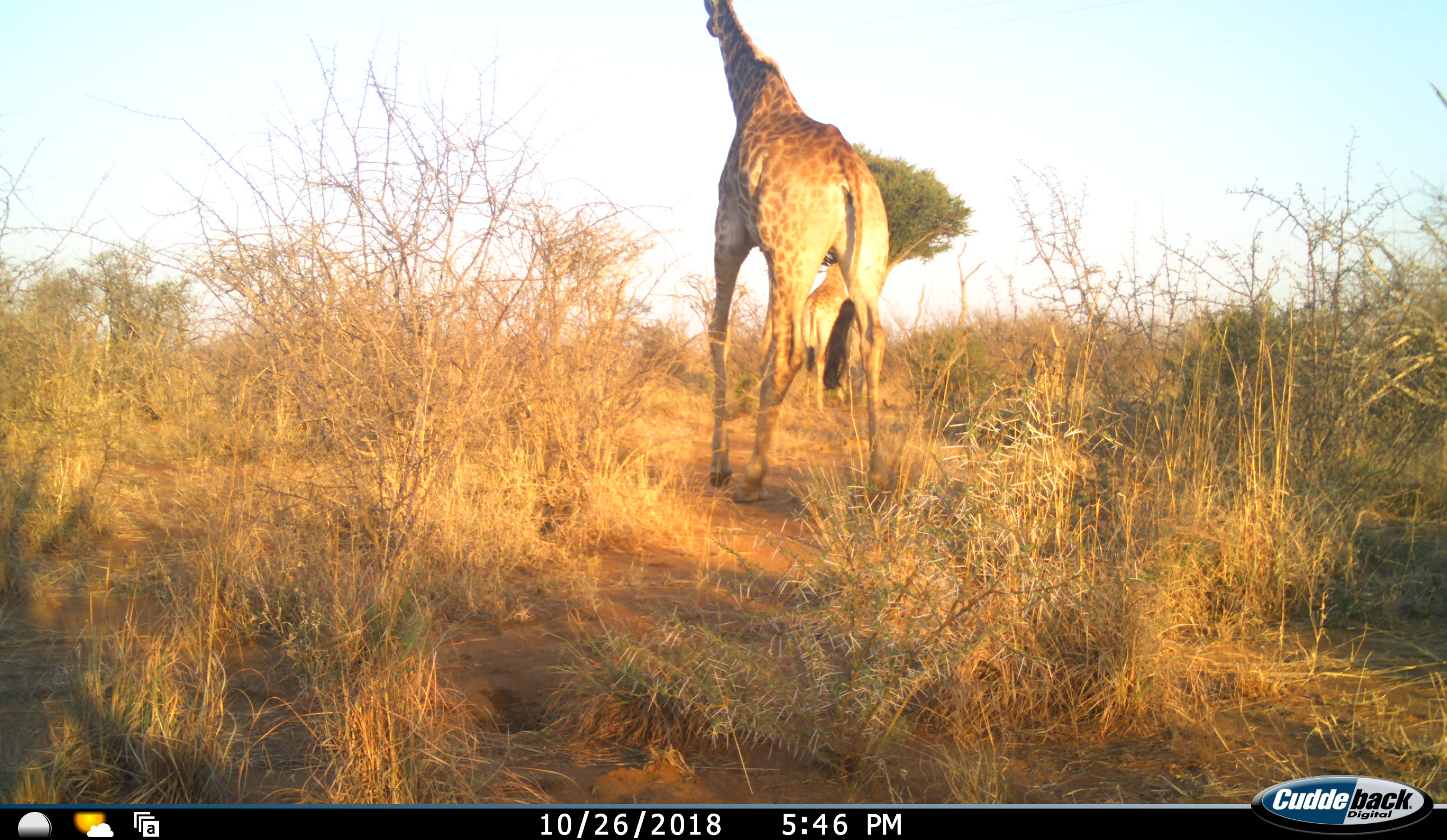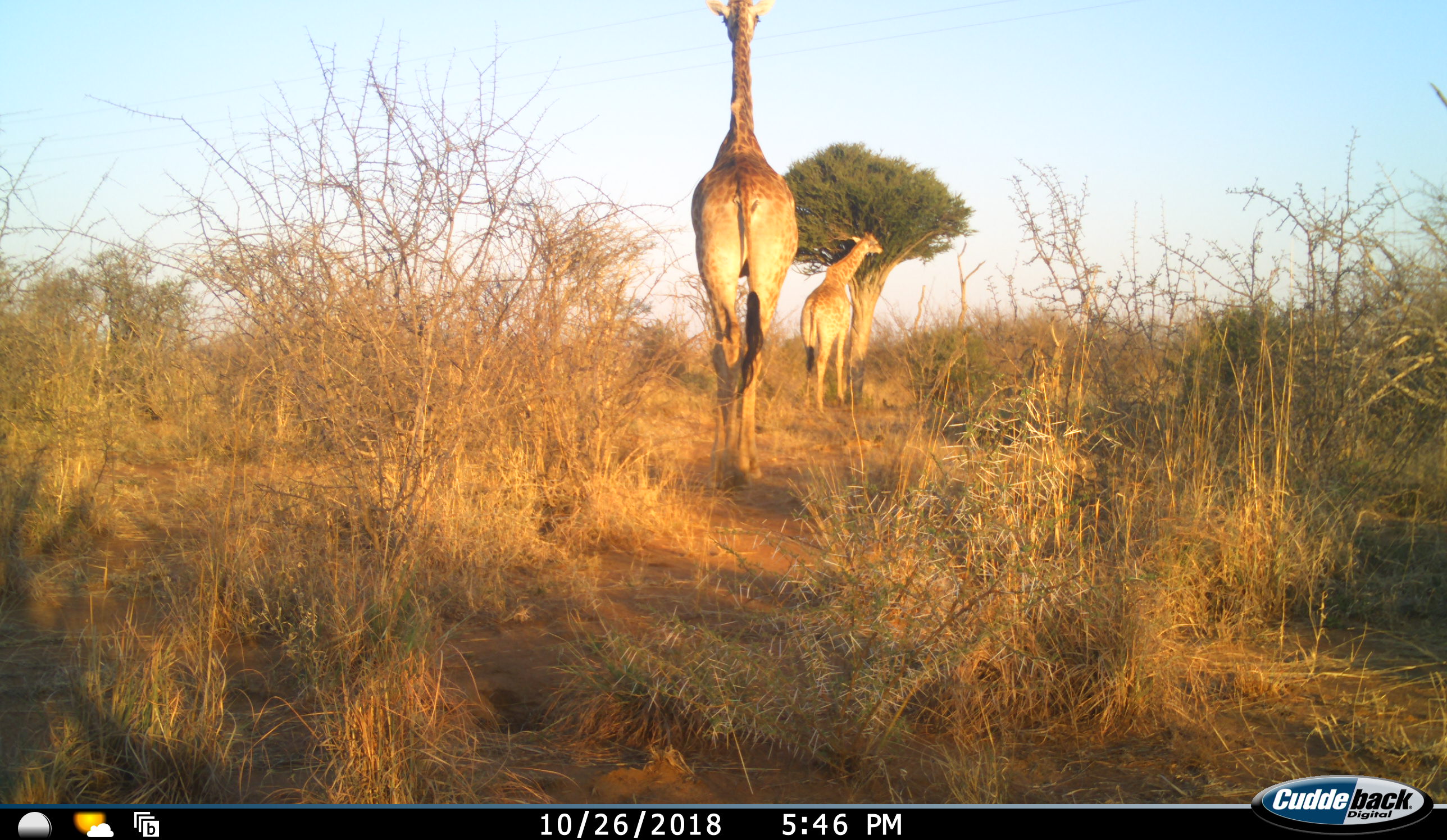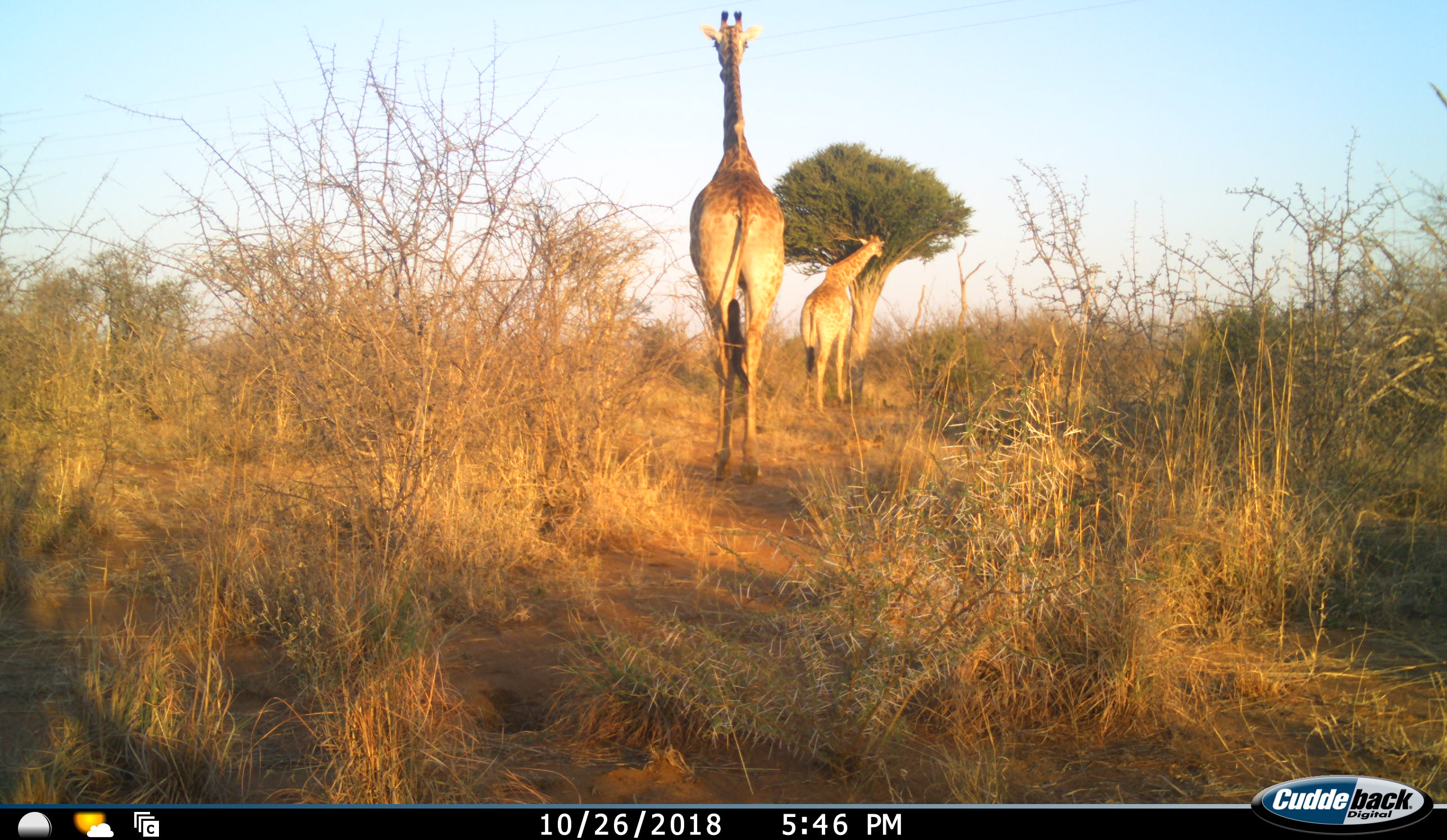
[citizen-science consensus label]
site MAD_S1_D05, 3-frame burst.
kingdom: Animalia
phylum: Chordata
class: Mammalia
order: Artiodactyla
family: Giraffidae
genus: Giraffa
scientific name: Giraffa camelopardalis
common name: giraffe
Giraffe (Giraffa camelopardalis), count 2. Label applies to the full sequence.